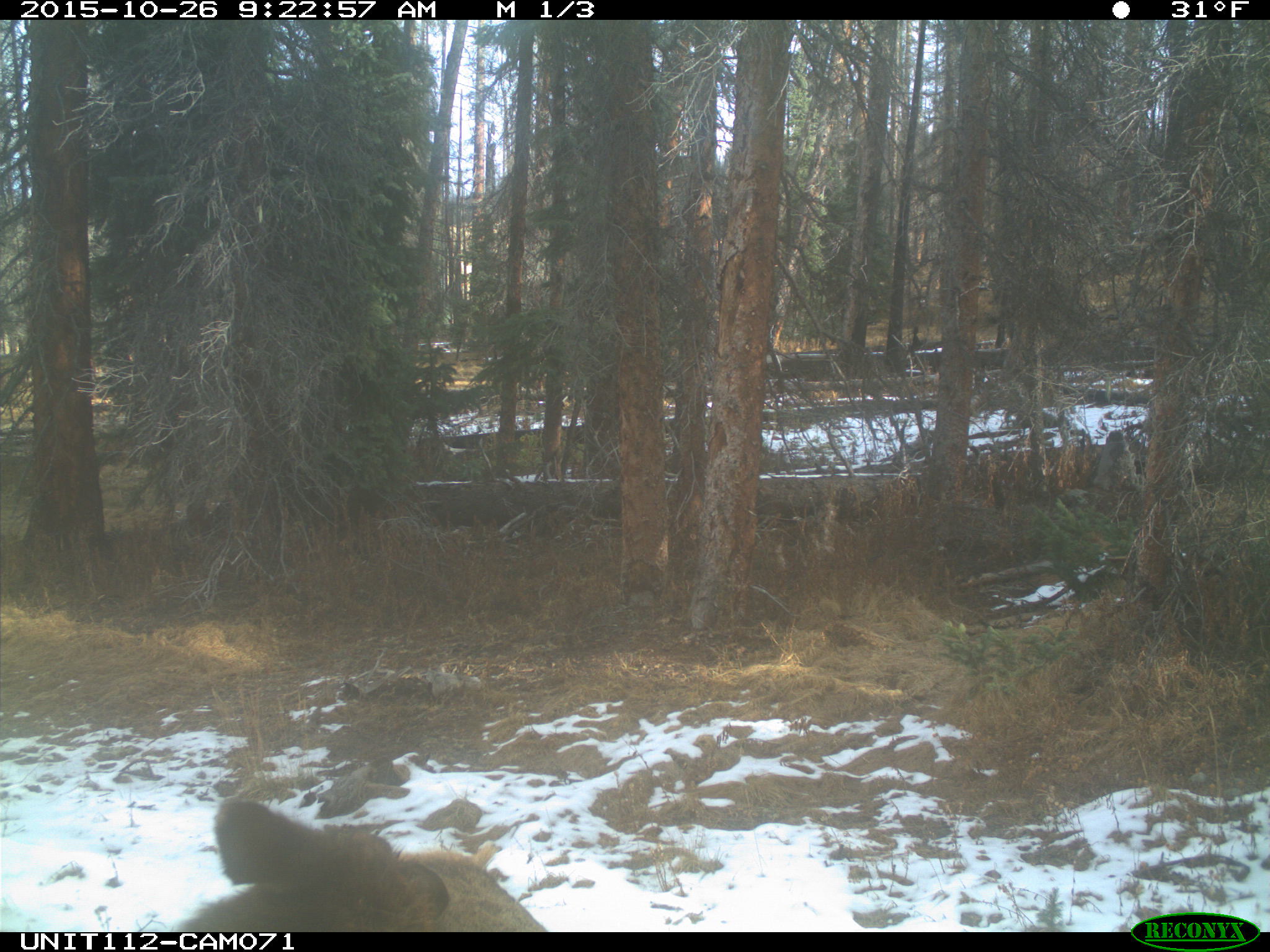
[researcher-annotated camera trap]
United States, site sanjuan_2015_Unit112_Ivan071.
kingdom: Animalia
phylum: Chordata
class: Mammalia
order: Artiodactyla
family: Cervidae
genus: Cervus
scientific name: Cervus elaphus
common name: red deer